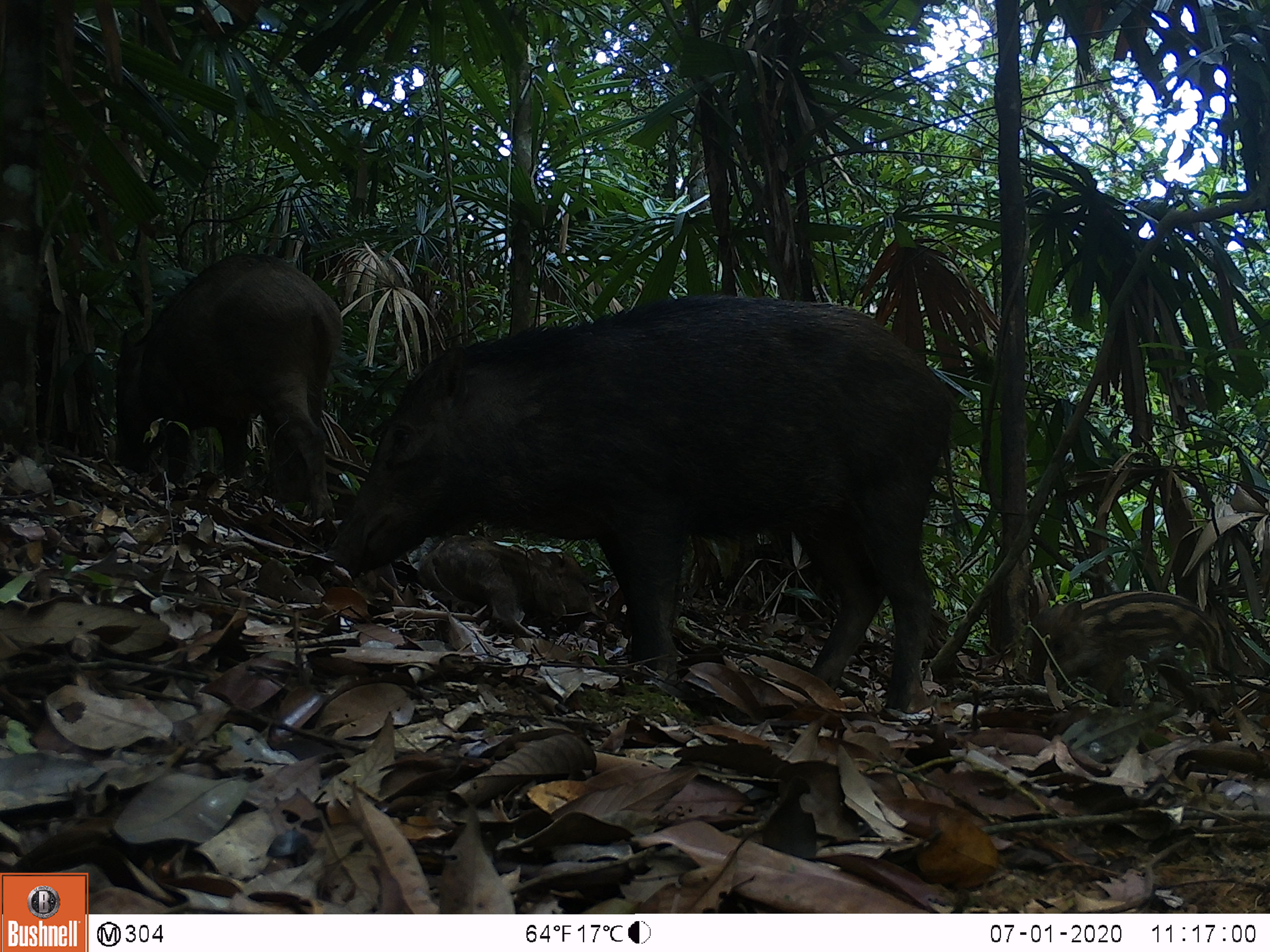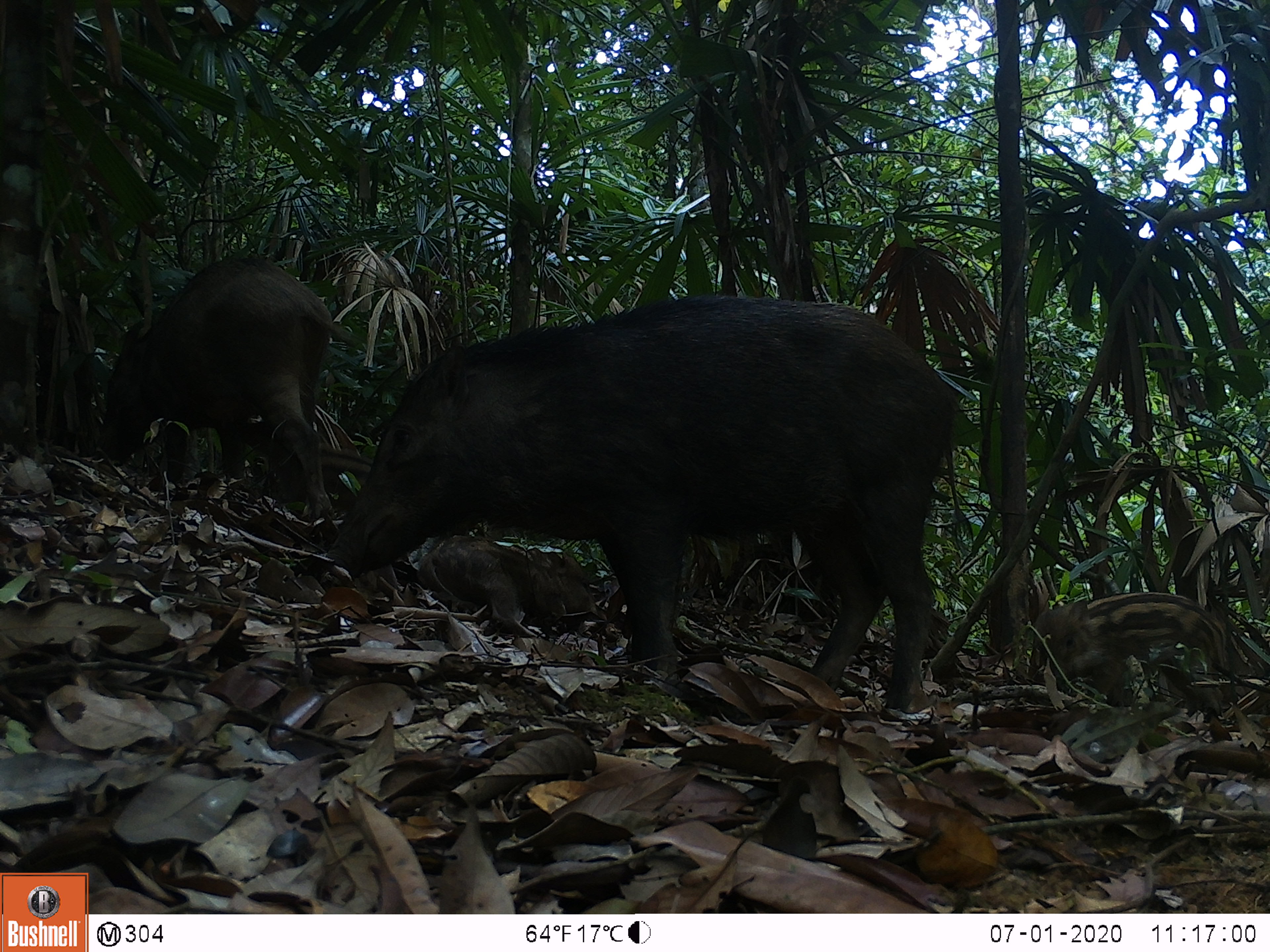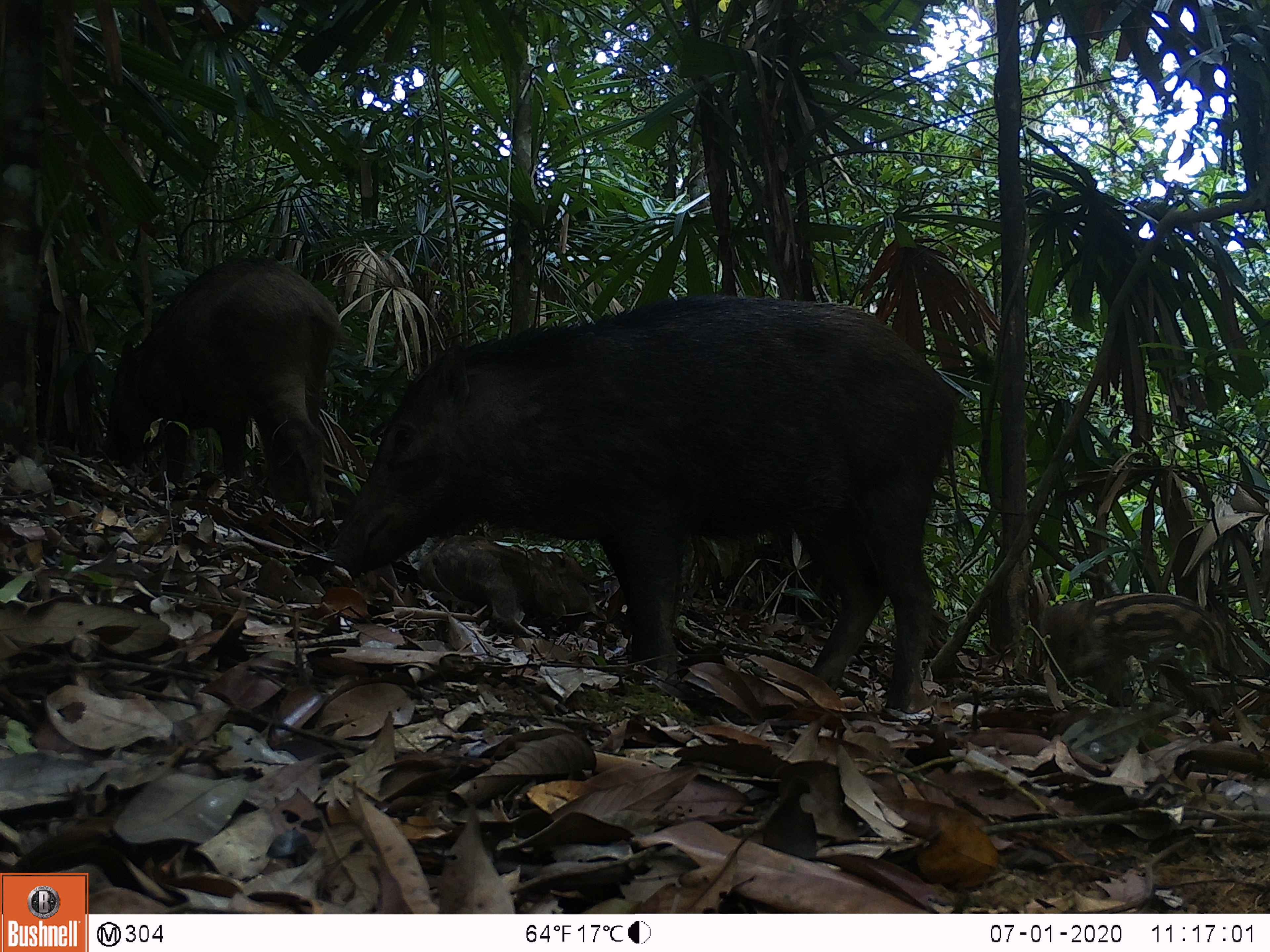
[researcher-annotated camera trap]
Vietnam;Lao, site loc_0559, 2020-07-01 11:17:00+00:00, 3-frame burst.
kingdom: Animalia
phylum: Chordata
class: Mammalia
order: Artiodactyla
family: Suidae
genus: Sus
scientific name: Sus scrofa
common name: eurasian wild pig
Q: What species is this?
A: Eurasian wild pig (Sus scrofa).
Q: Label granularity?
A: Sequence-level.